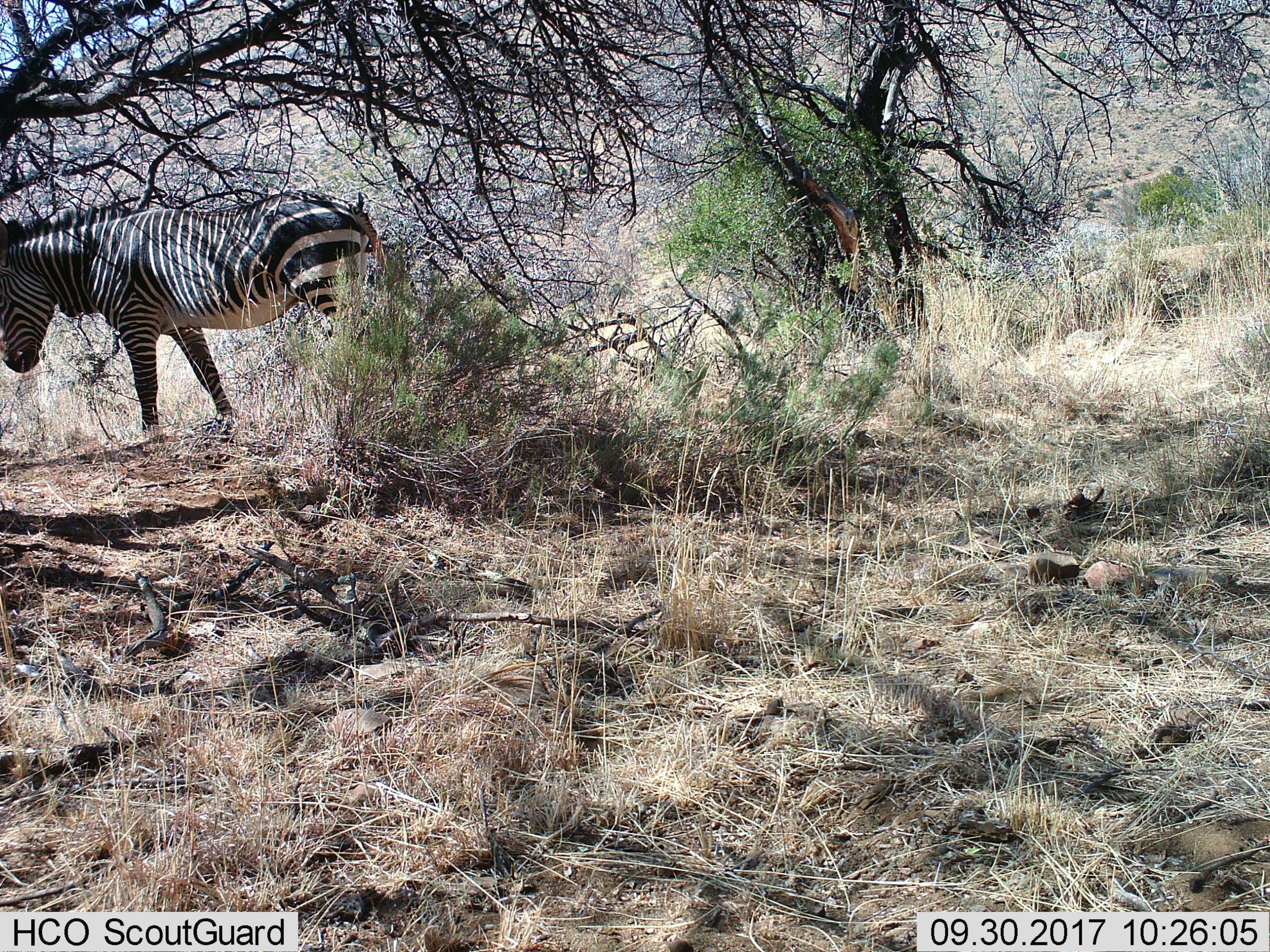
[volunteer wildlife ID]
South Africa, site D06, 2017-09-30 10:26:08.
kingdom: Animalia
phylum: Chordata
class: Mammalia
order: Perissodactyla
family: Equidae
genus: Equus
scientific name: Equus zebra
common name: mountain zebra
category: zebramountain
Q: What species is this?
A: Zebramountain (mountain zebra) (Equus zebra).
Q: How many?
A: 1.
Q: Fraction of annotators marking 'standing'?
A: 67%.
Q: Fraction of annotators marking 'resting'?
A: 0%.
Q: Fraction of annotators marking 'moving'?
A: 33%.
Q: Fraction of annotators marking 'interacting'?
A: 0%.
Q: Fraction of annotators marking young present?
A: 0%.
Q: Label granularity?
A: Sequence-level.